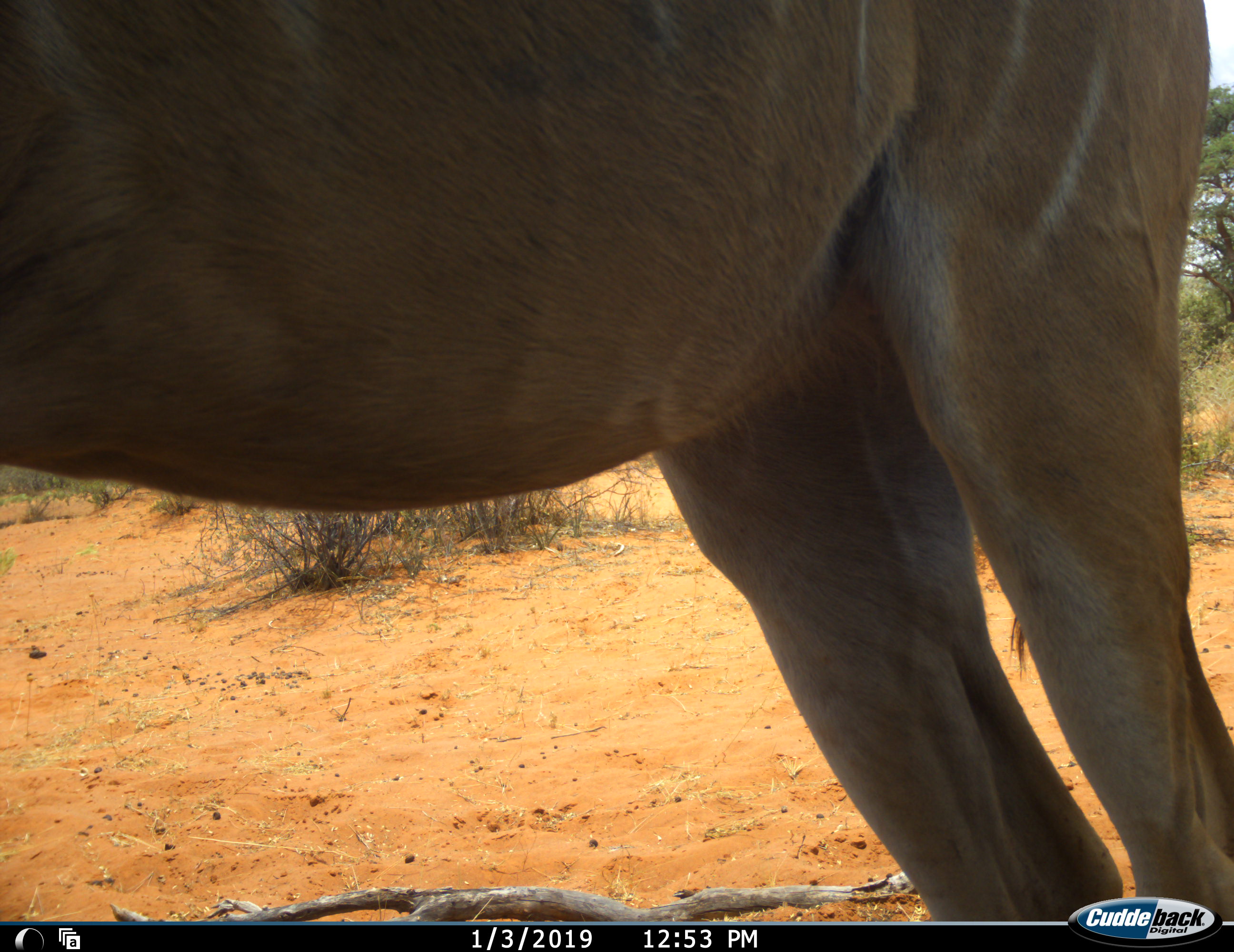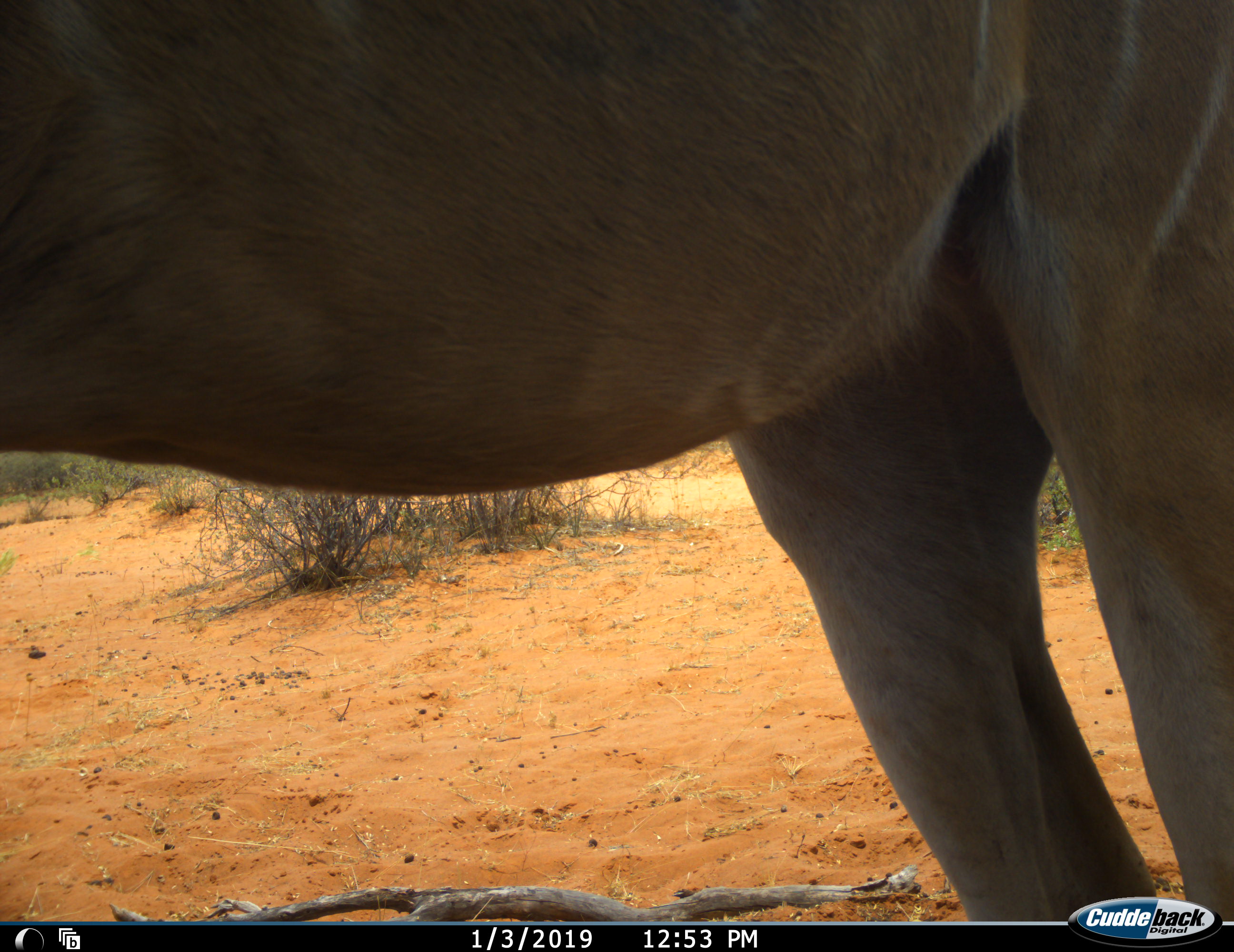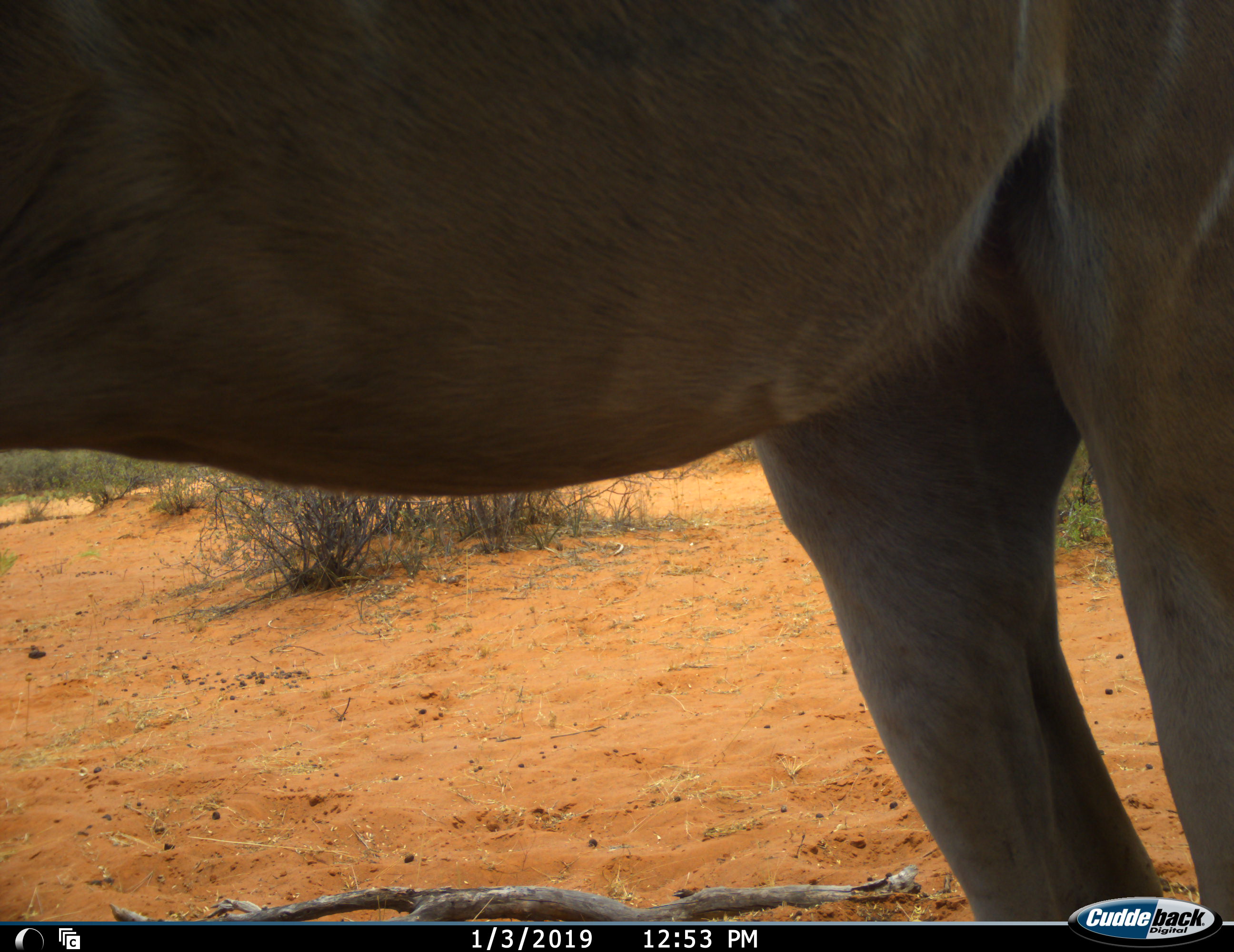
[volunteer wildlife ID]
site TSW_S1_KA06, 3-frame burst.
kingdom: Animalia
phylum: Chordata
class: Mammalia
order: Artiodactyla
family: Bovidae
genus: Tragelaphus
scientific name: Tragelaphus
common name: kudu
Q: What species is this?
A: Kudu (Tragelaphus).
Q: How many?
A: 1.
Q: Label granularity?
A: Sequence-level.